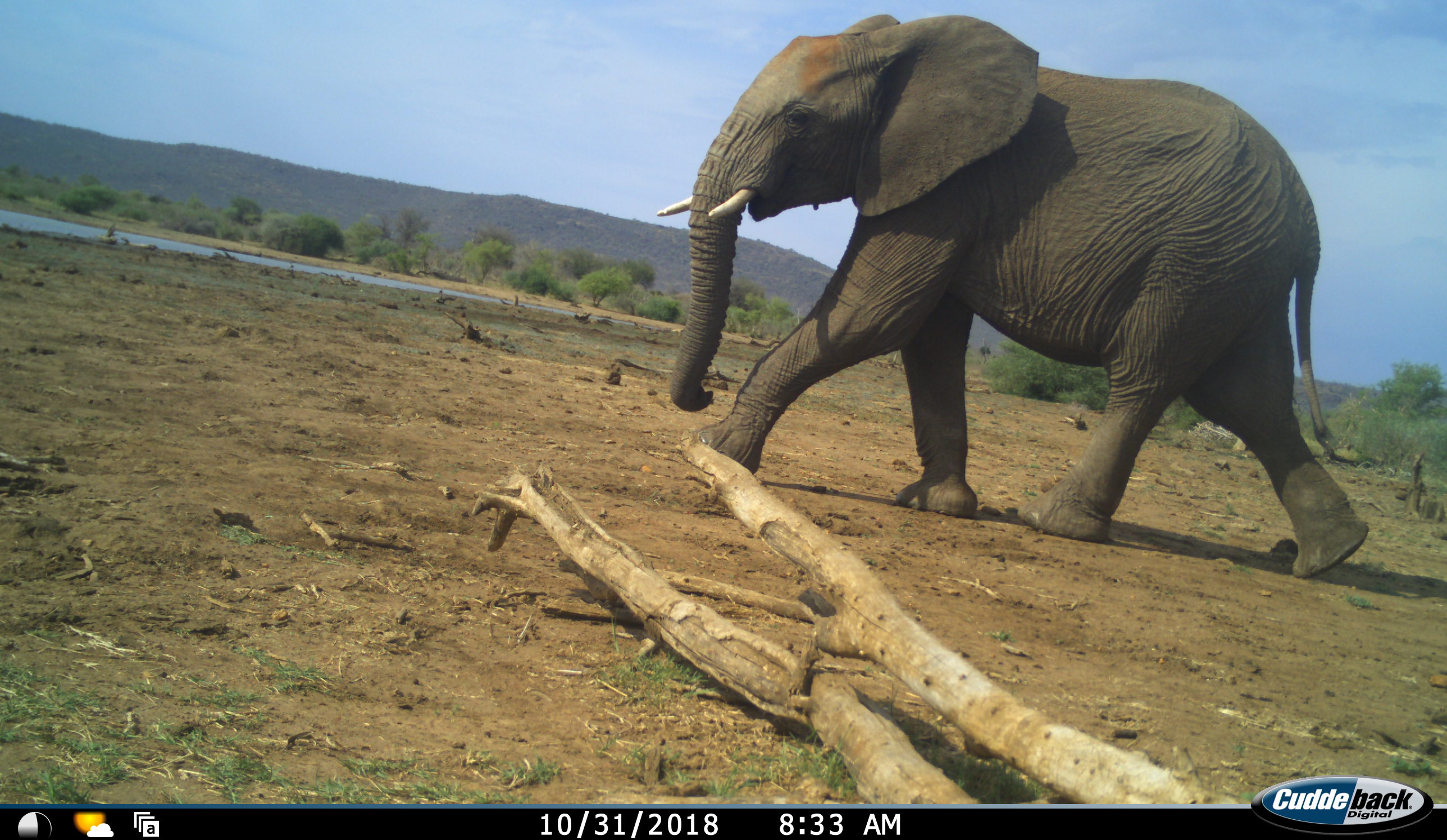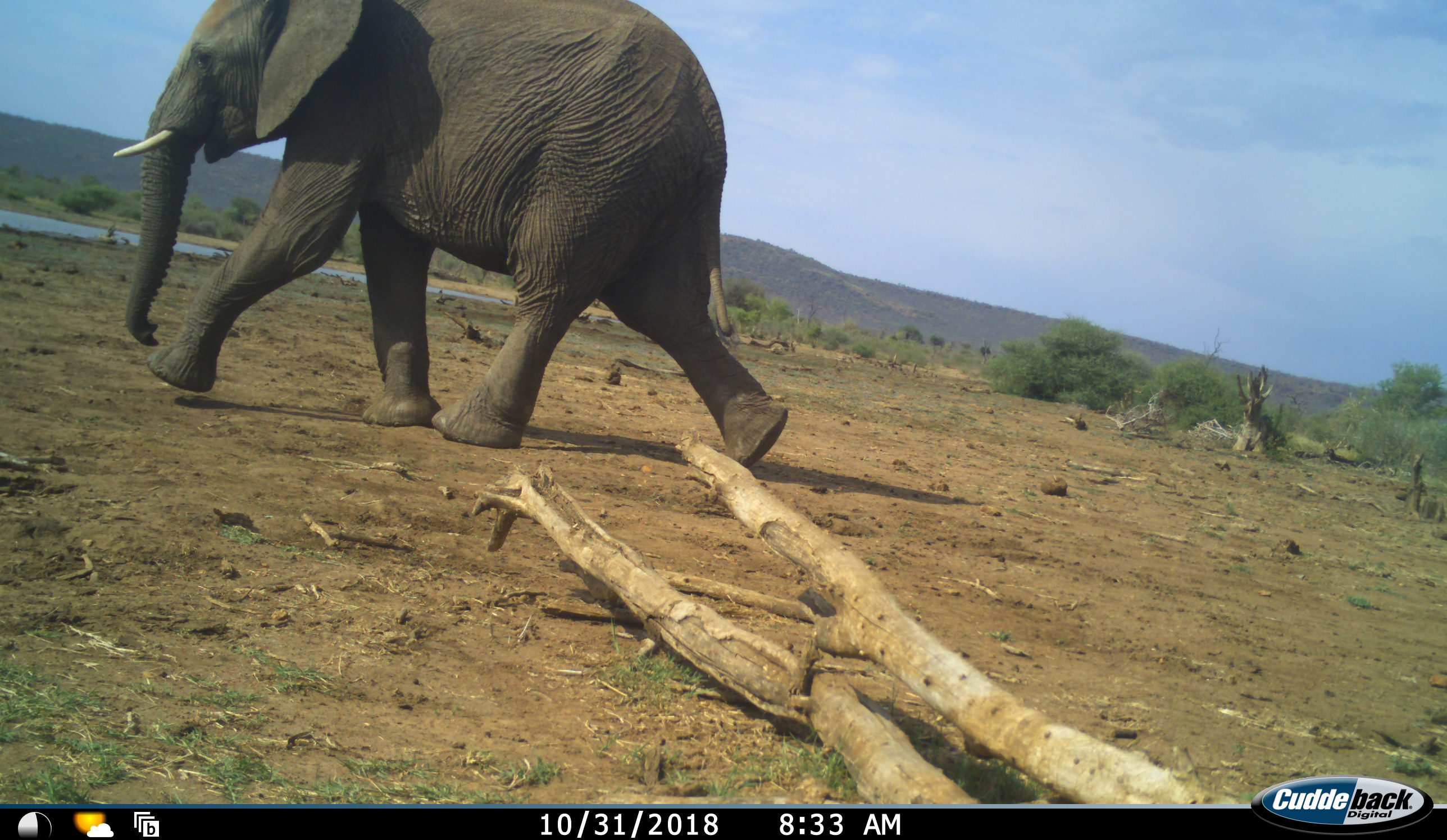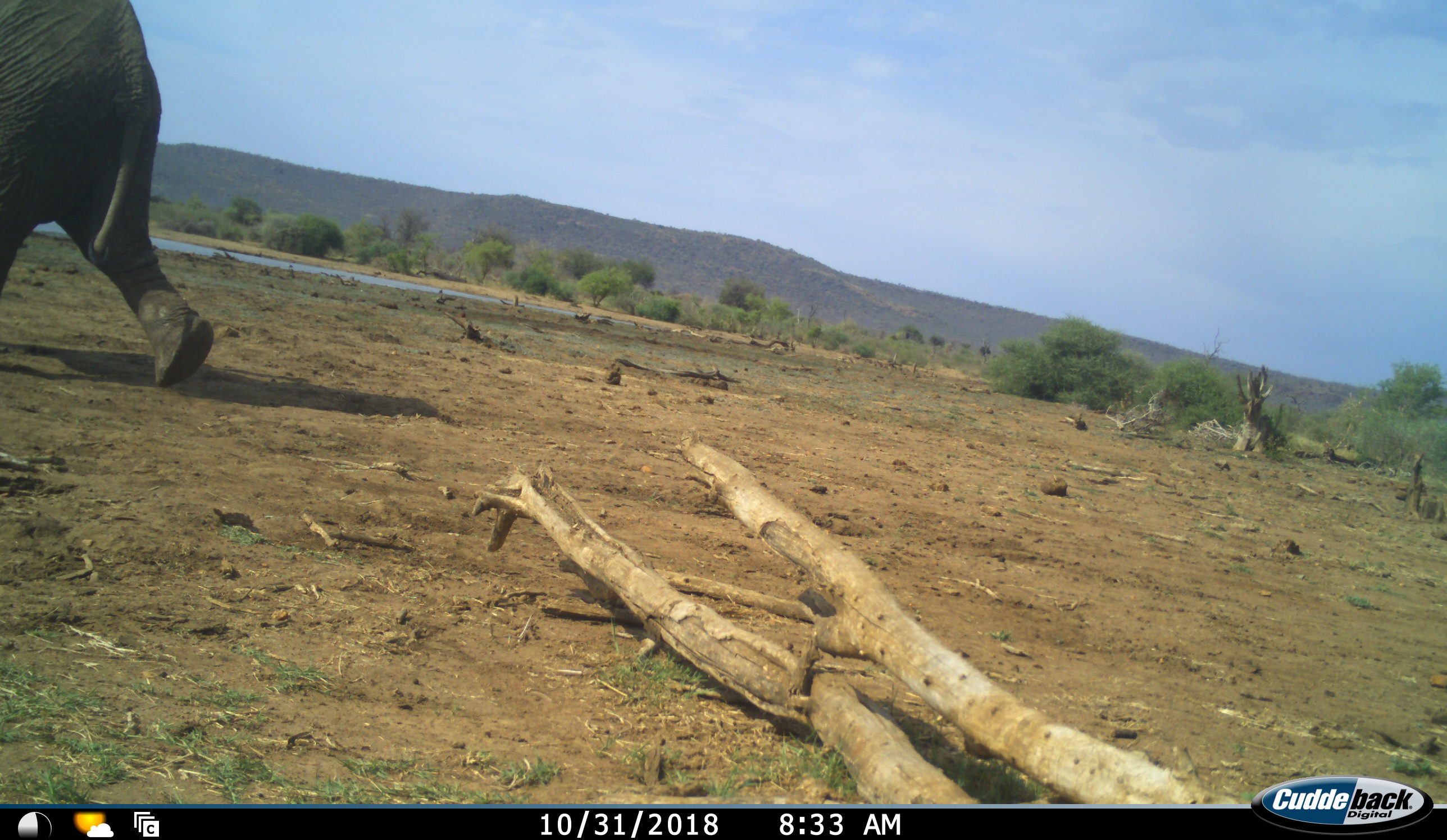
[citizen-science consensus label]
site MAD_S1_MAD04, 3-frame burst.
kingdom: Animalia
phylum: Chordata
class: Mammalia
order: Proboscidea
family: Elephantidae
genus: Loxodonta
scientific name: Loxodonta africana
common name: african bush elephant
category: elephant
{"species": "elephant (african bush elephant) (Loxodonta africana)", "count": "1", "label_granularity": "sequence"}